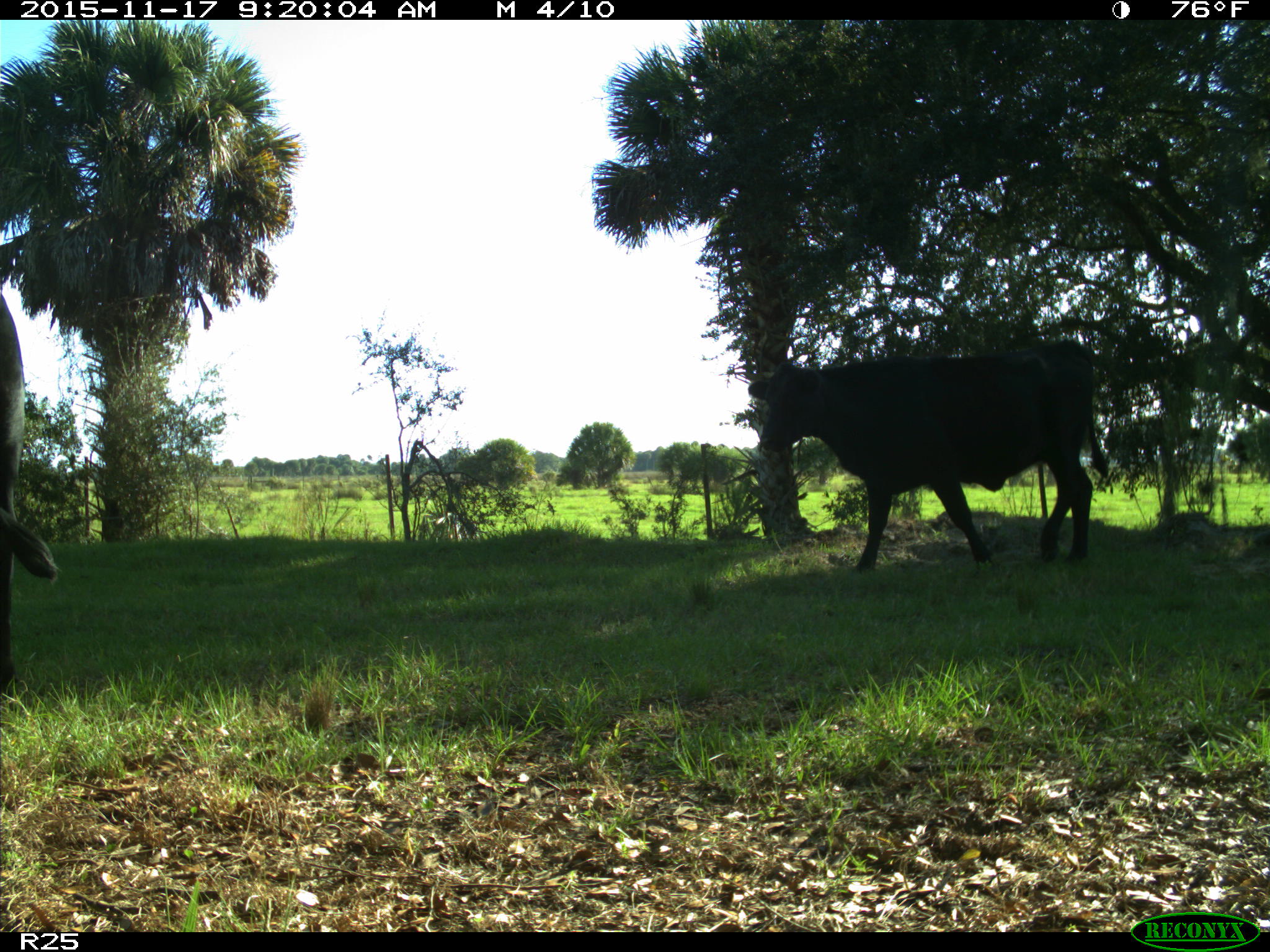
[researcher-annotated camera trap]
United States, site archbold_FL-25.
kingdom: Animalia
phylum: Chordata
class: Mammalia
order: Artiodactyla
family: Bovidae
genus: Bos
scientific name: Bos taurus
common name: domestic cow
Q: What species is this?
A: Bos taurus (domestic cow).